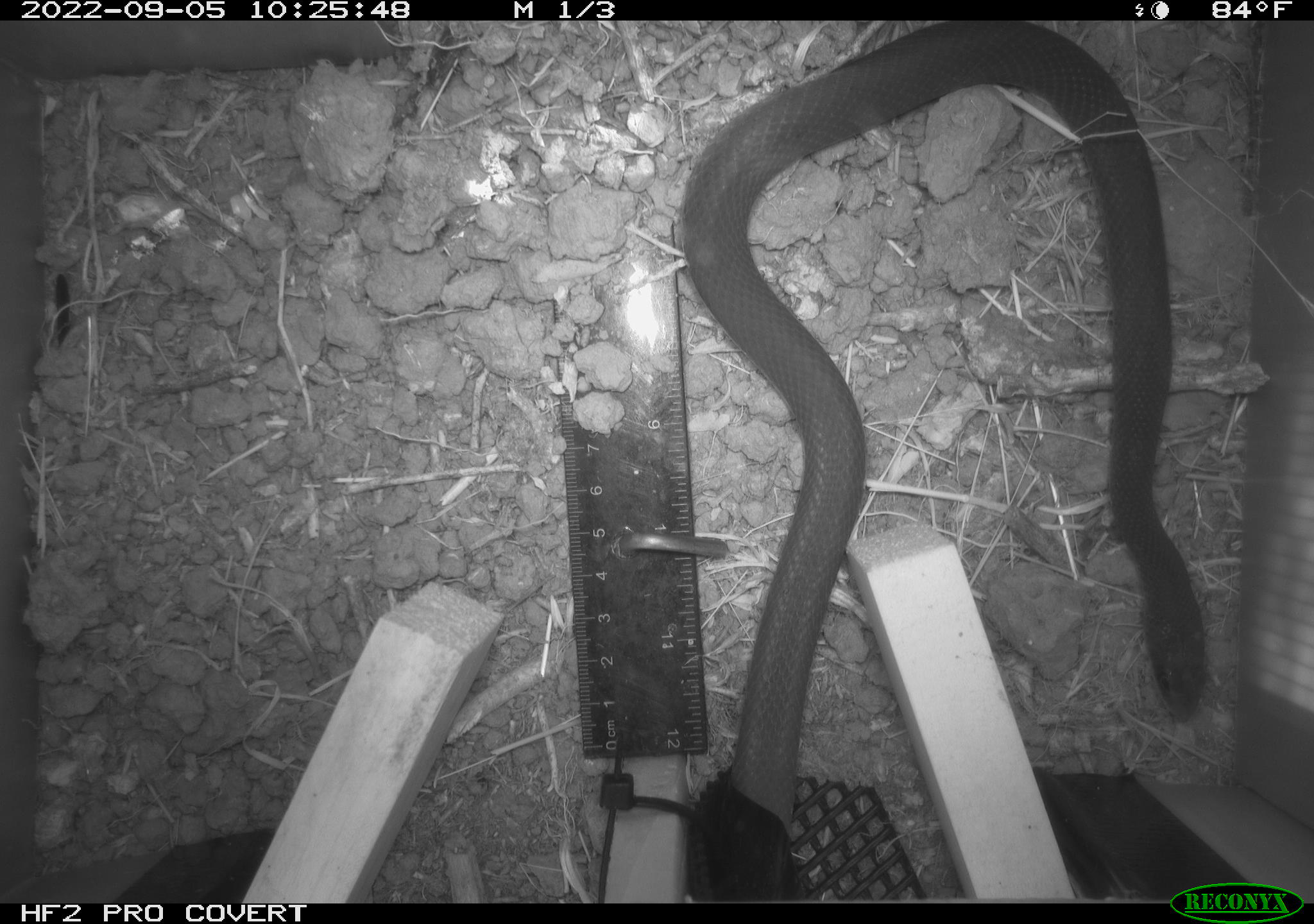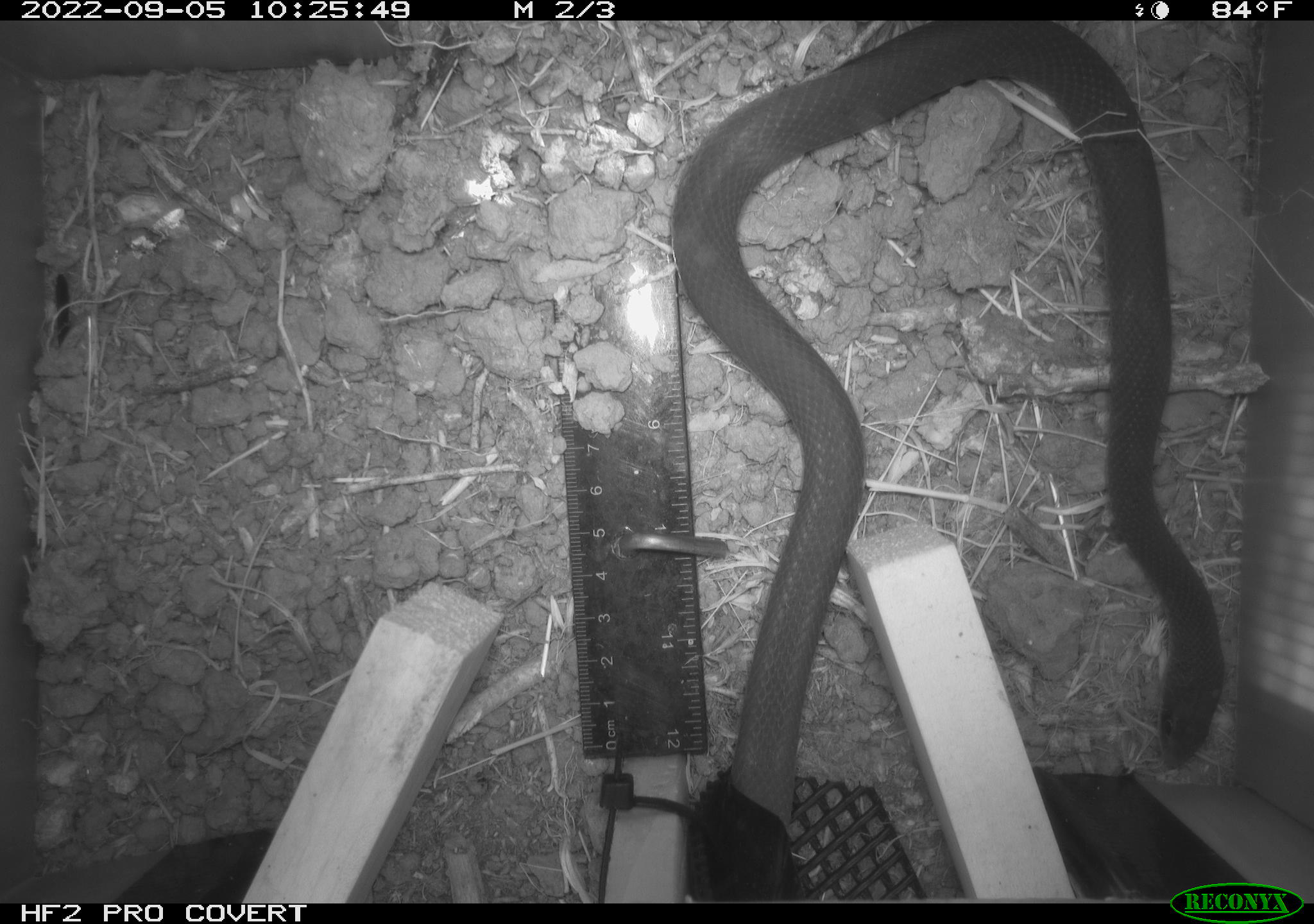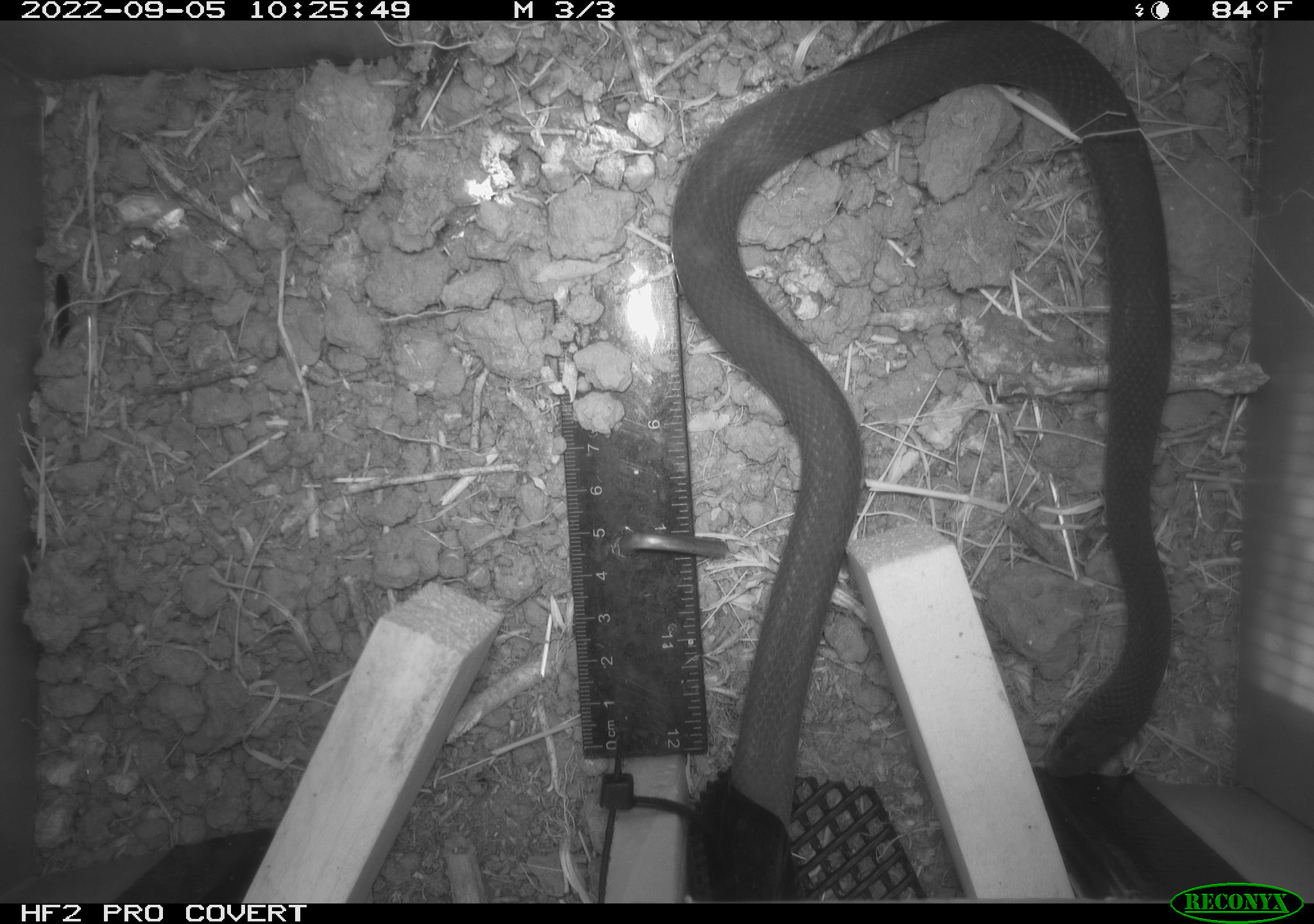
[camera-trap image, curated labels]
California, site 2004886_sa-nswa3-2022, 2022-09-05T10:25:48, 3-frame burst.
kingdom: Animalia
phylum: Chordata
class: Reptilia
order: Squamata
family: Colubridae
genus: Coluber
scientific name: Coluber constrictor mormon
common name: western yellow-bellied racer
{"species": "western yellow-bellied racer (Coluber constrictor mormon)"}